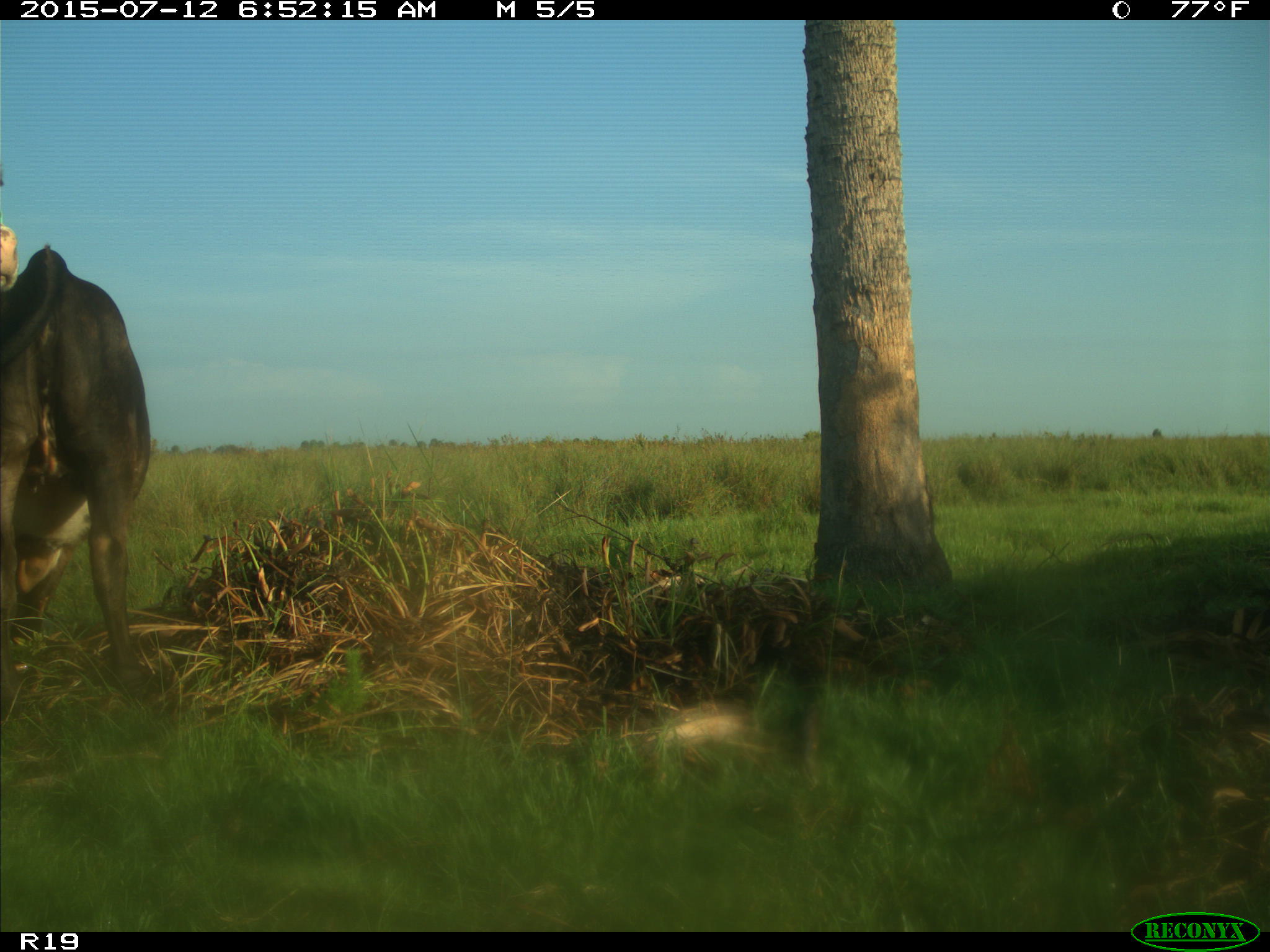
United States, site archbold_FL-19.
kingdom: Animalia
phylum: Chordata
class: Mammalia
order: Artiodactyla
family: Bovidae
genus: Bos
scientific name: Bos taurus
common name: domestic cow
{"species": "Bos taurus (domestic cow)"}